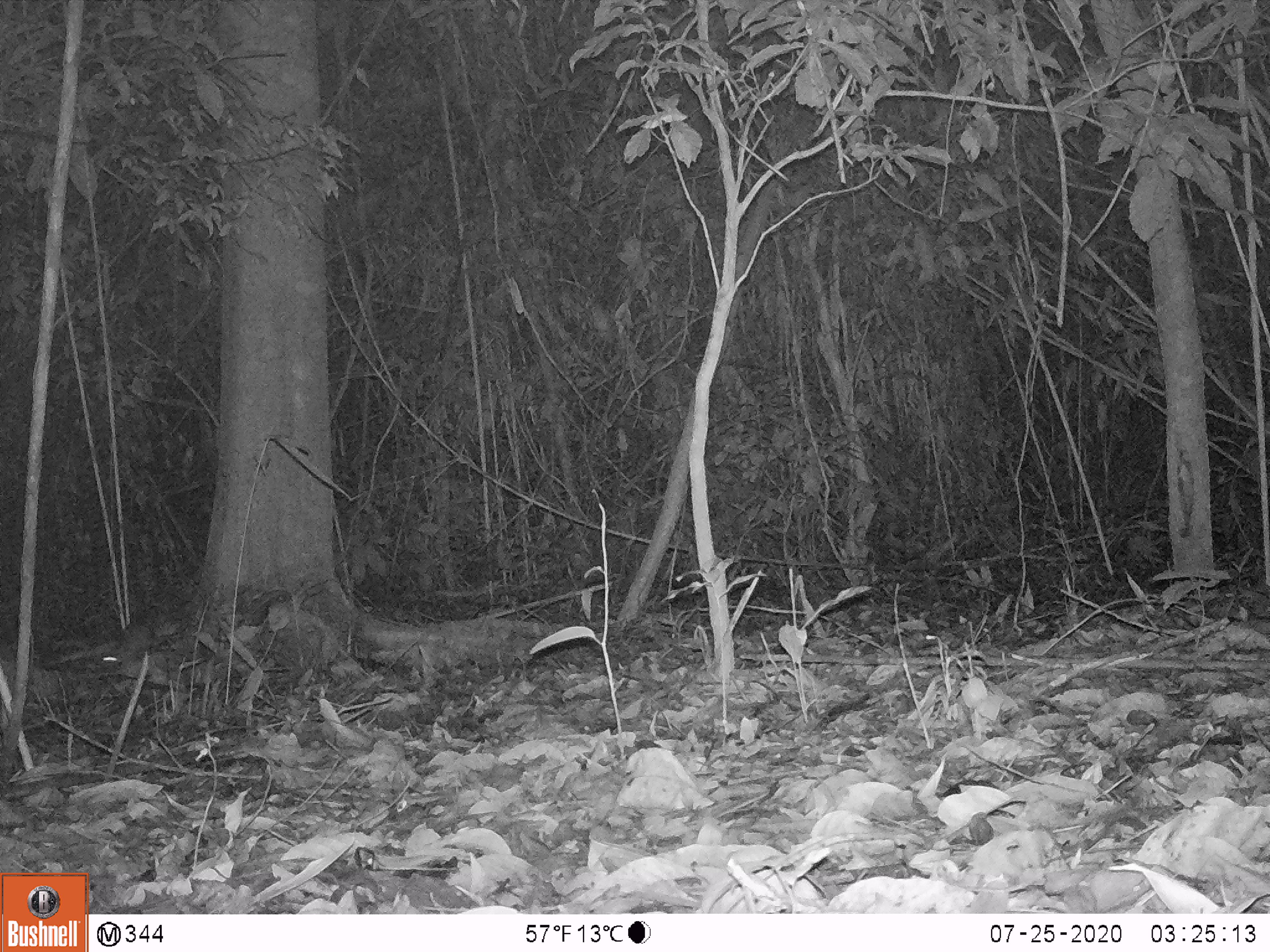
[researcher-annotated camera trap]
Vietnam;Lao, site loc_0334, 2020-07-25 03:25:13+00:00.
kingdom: Animalia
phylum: Chordata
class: Mammalia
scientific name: Mammalia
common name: mammal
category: unidentified small mammal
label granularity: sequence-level